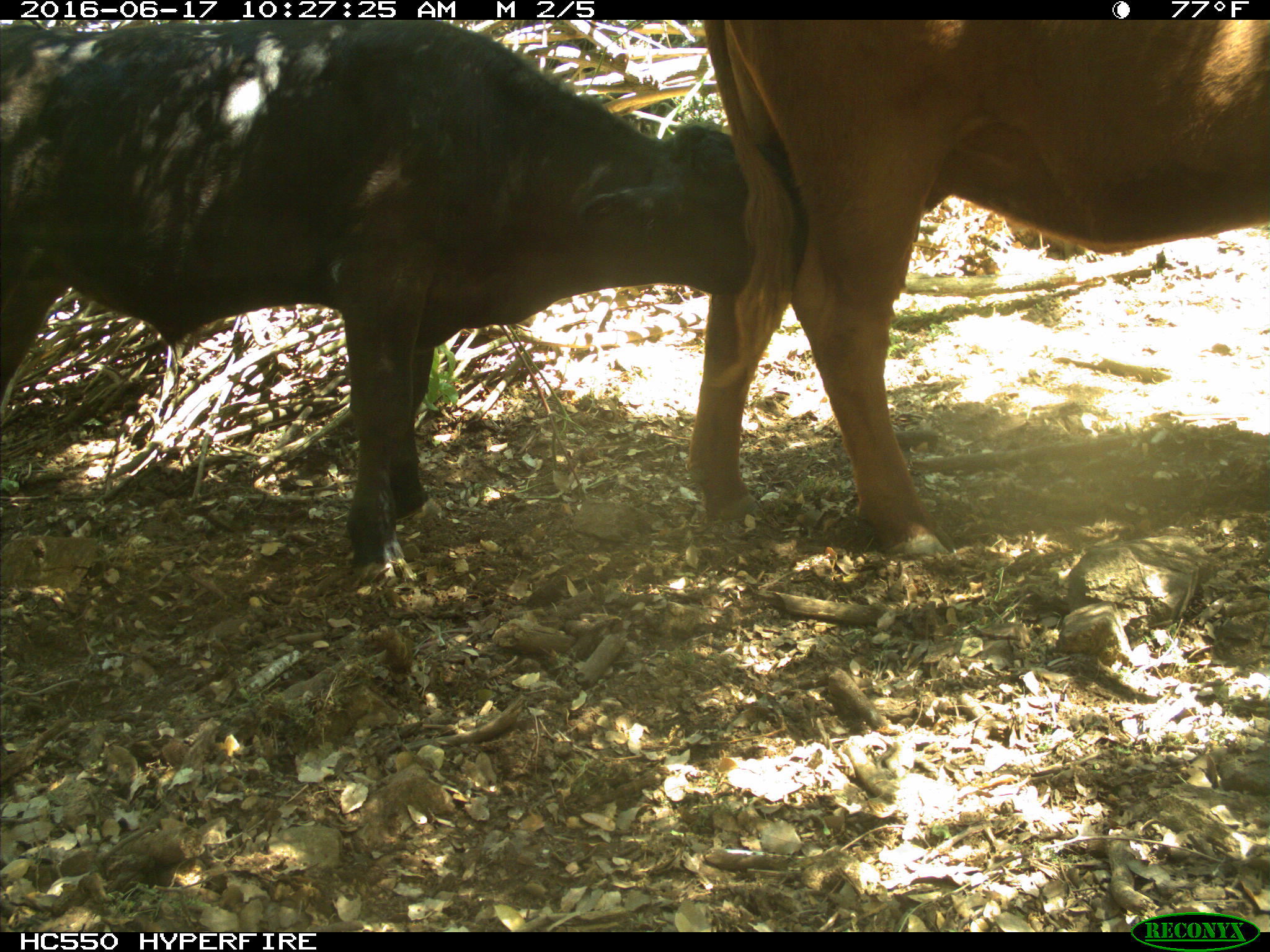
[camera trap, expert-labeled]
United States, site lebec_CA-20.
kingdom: Animalia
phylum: Chordata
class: Mammalia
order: Artiodactyla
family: Bovidae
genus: Bos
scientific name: Bos taurus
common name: domestic cow